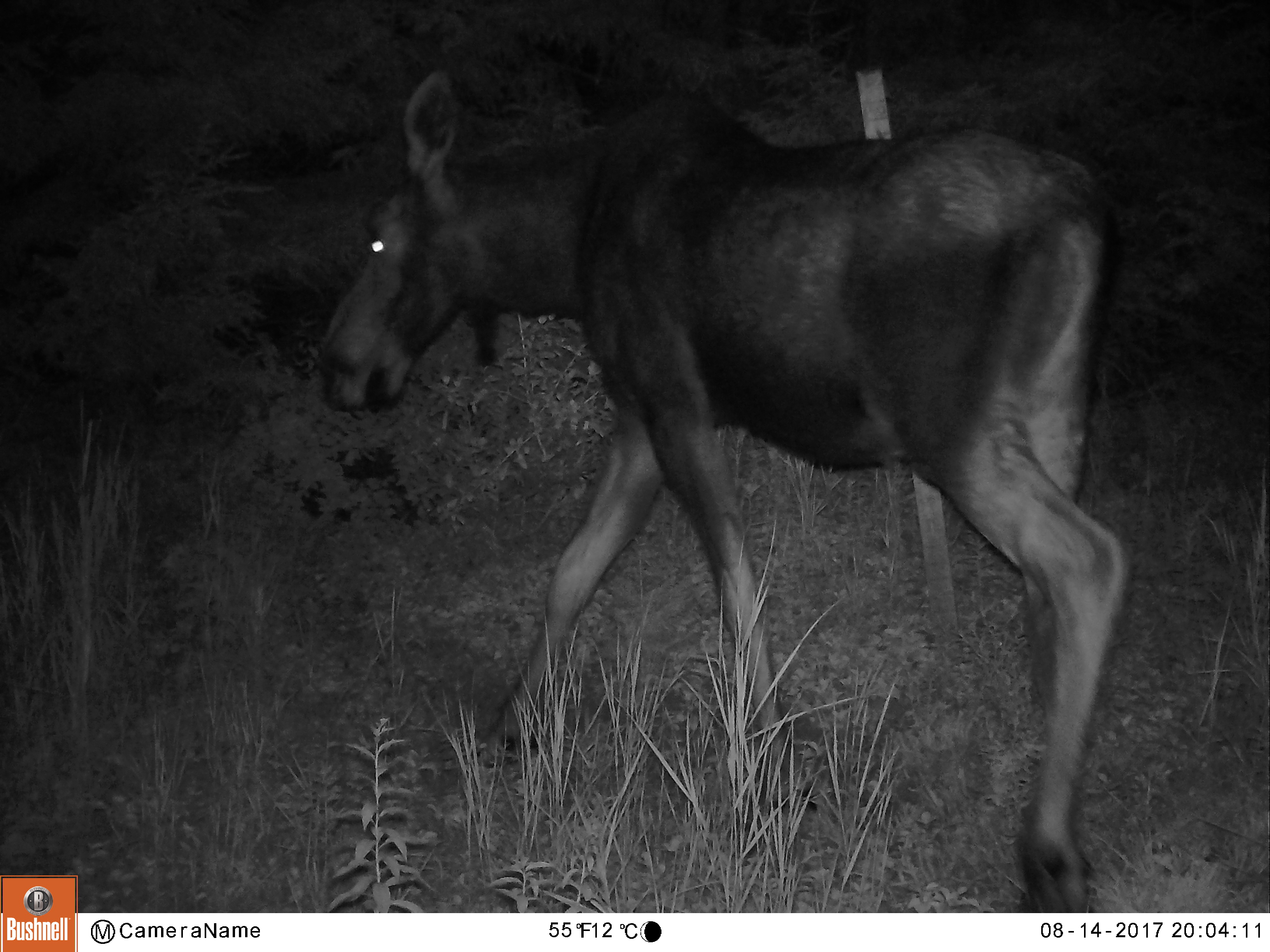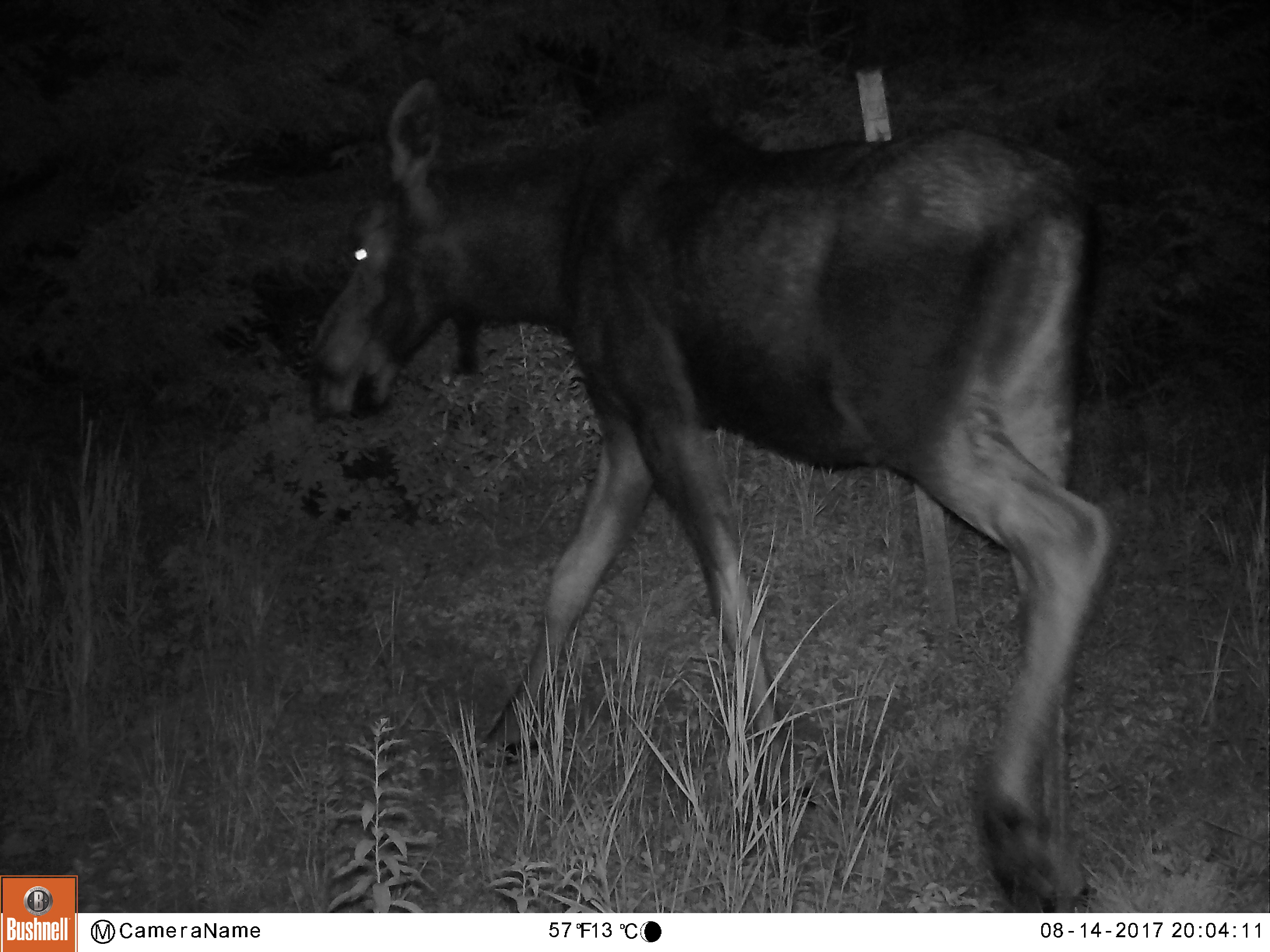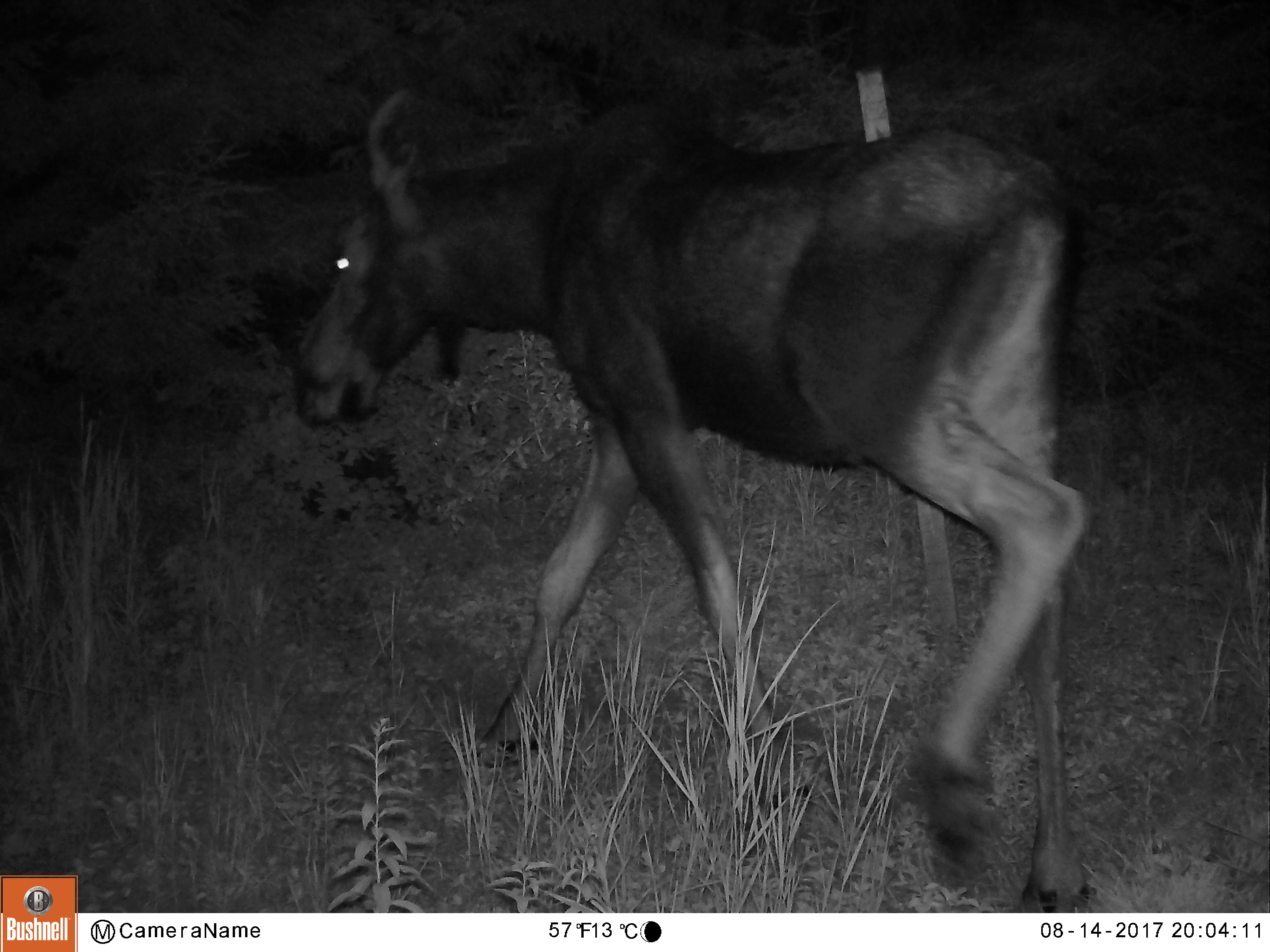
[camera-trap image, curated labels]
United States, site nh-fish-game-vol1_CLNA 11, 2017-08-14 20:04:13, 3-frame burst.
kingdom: Animalia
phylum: Chordata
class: Mammalia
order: Artiodactyla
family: Cervidae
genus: Alces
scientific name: Alces alces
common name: moose